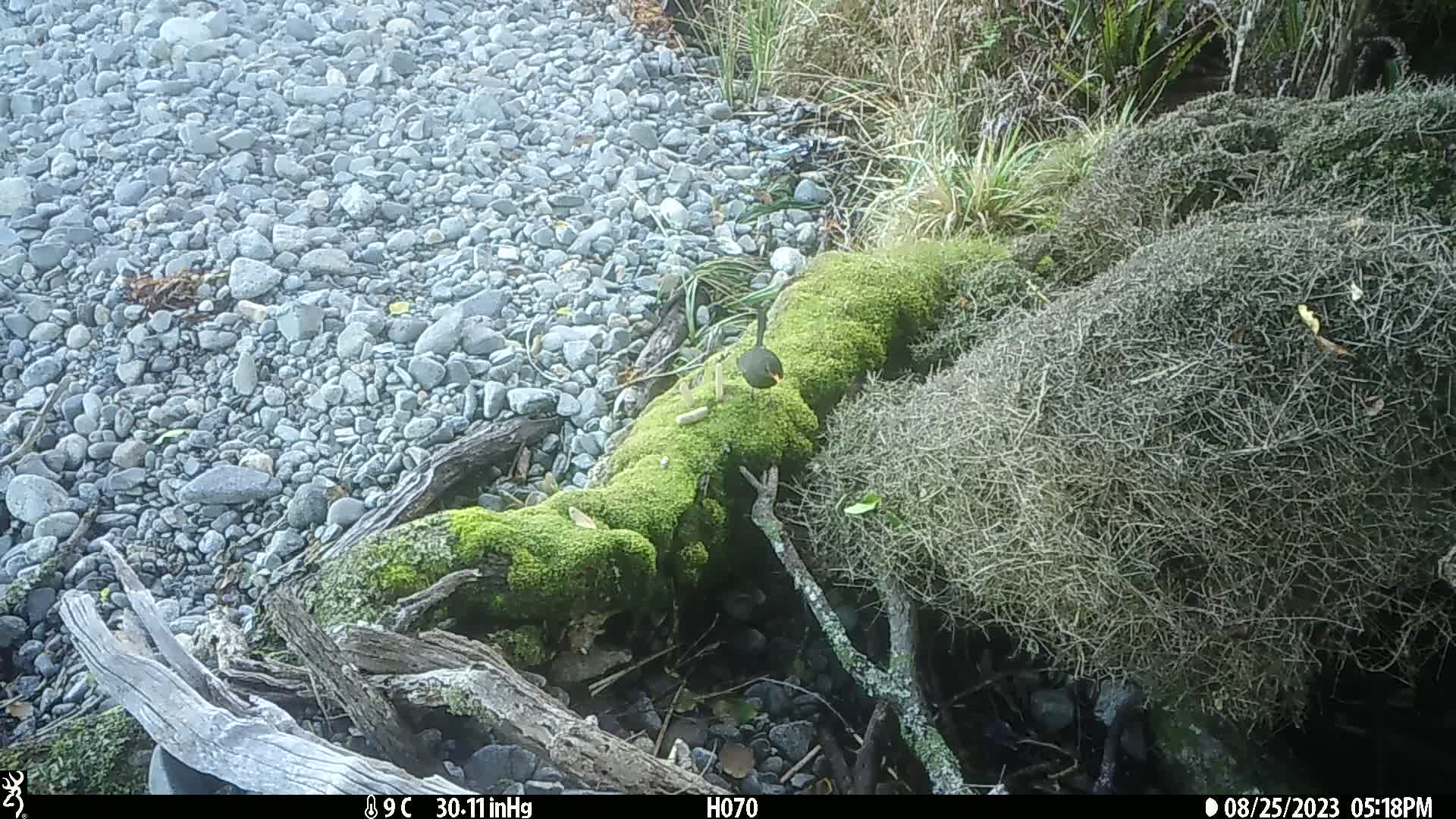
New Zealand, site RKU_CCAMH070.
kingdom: Animalia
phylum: Chordata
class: Aves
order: Passeriformes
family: Turdidae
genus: Turdus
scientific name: Turdus merula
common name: eurasian blackbird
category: blackbird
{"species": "blackbird (eurasian blackbird) (Turdus merula)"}